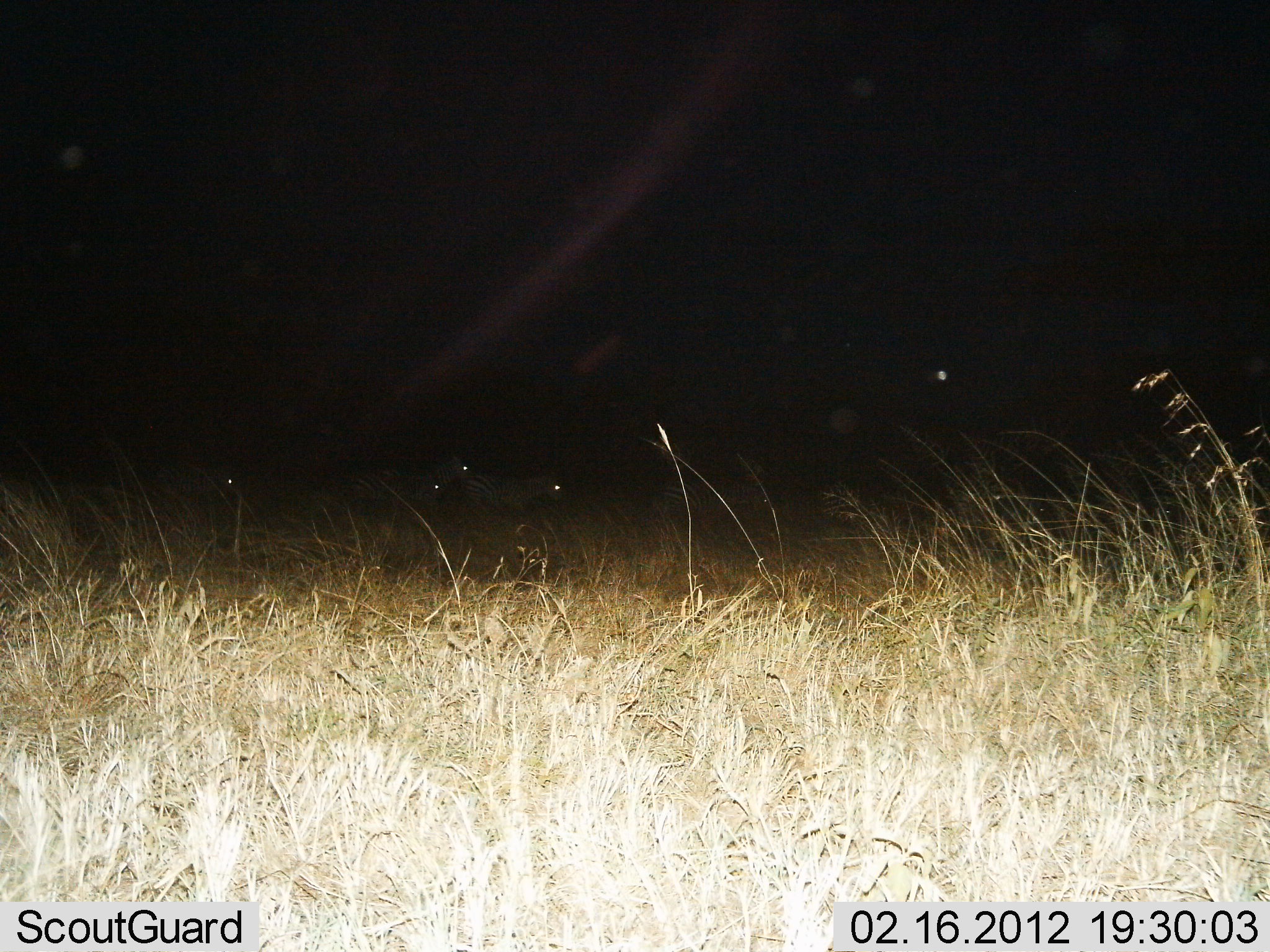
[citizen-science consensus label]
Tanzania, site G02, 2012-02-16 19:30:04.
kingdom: Animalia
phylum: Chordata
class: Mammalia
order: Perissodactyla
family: Equidae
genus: Equus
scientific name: Equus quagga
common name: plains zebra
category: zebra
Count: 4.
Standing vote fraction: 44%.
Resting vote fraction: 0%.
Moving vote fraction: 56%.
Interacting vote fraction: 0%.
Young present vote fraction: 0%.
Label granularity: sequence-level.